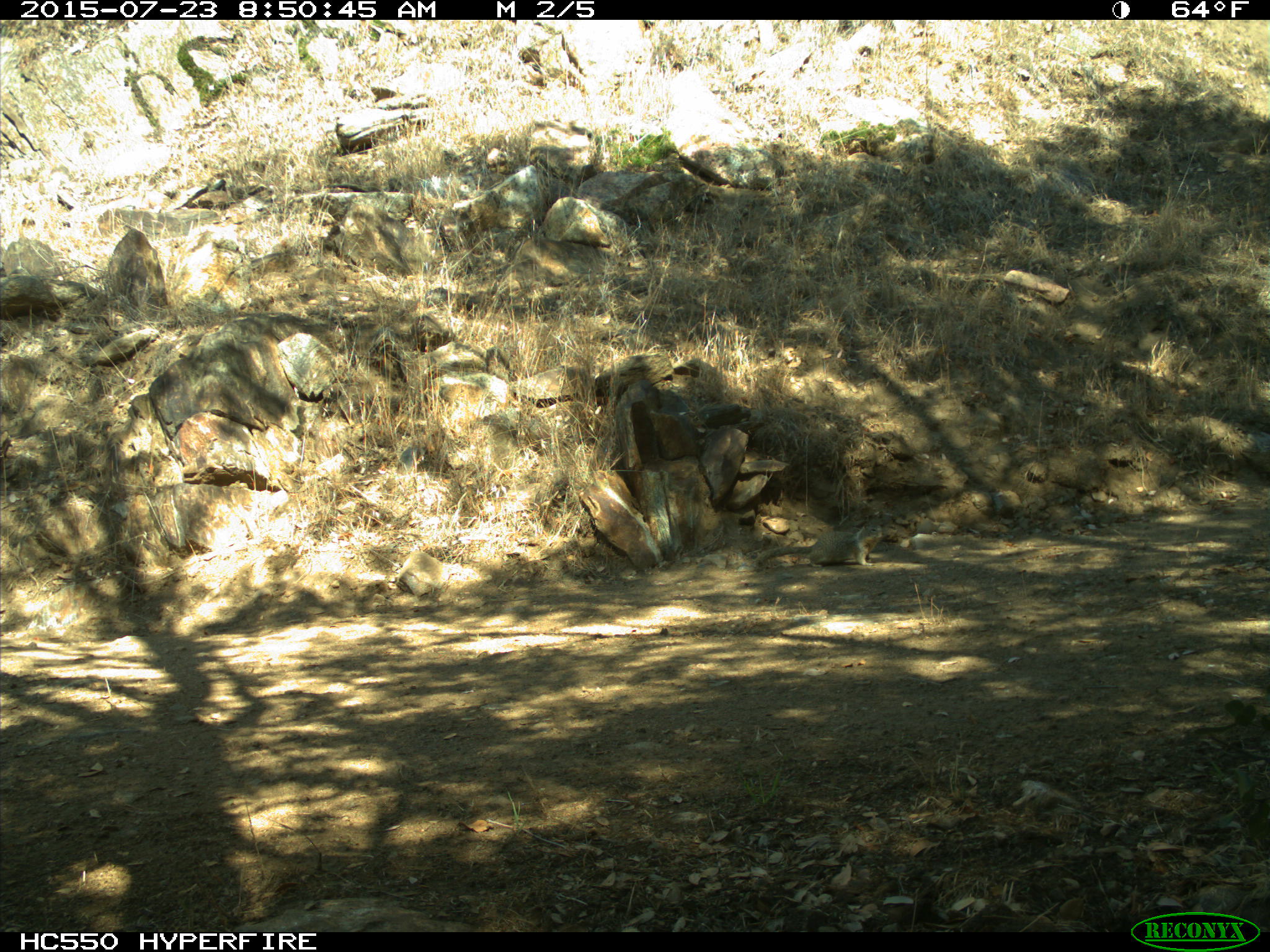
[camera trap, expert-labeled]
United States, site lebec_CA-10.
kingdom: Animalia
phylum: Chordata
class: Mammalia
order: Rodentia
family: Sciuridae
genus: Otospermophilus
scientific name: Otospermophilus beecheyi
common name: california ground squirrel